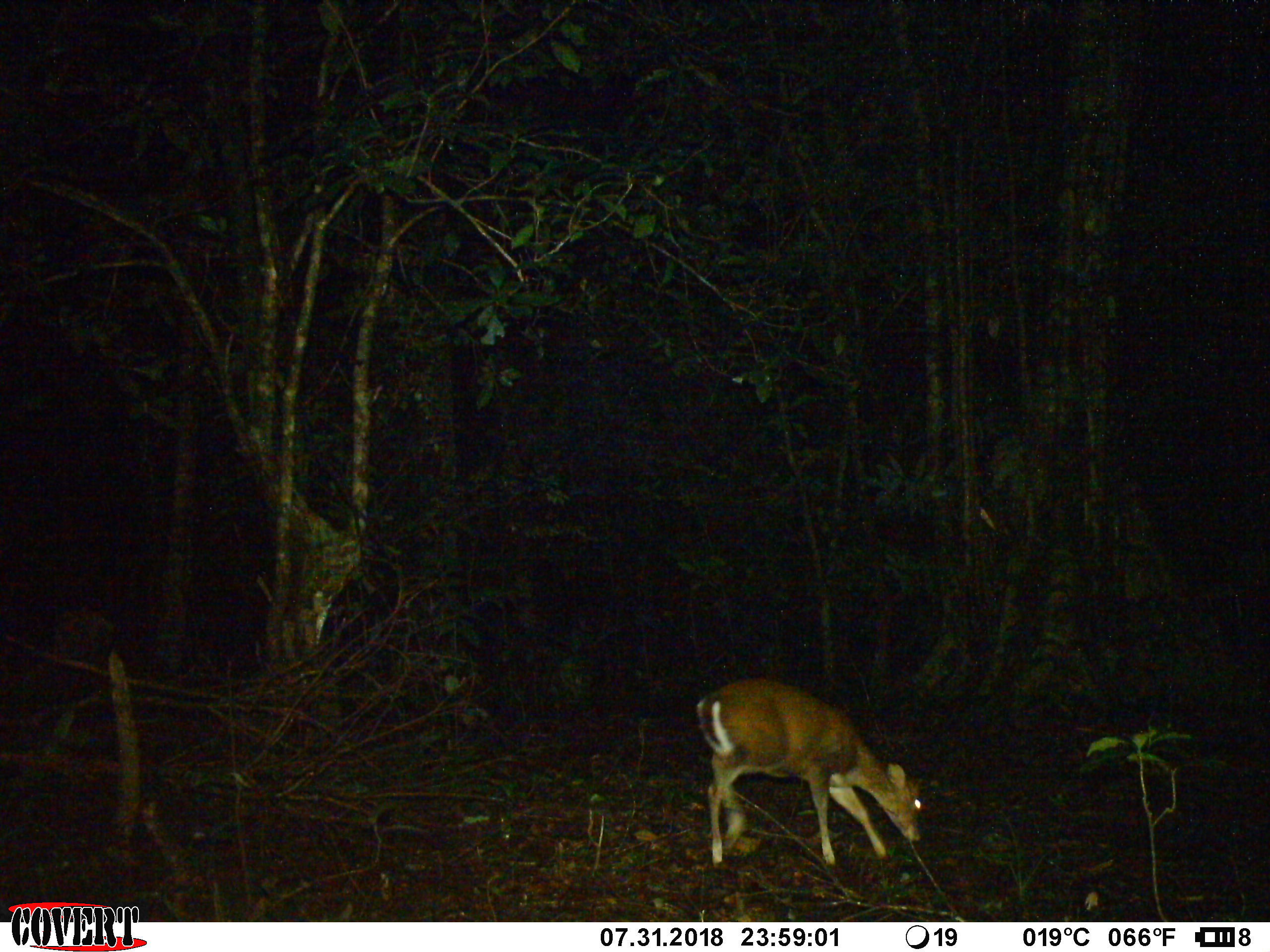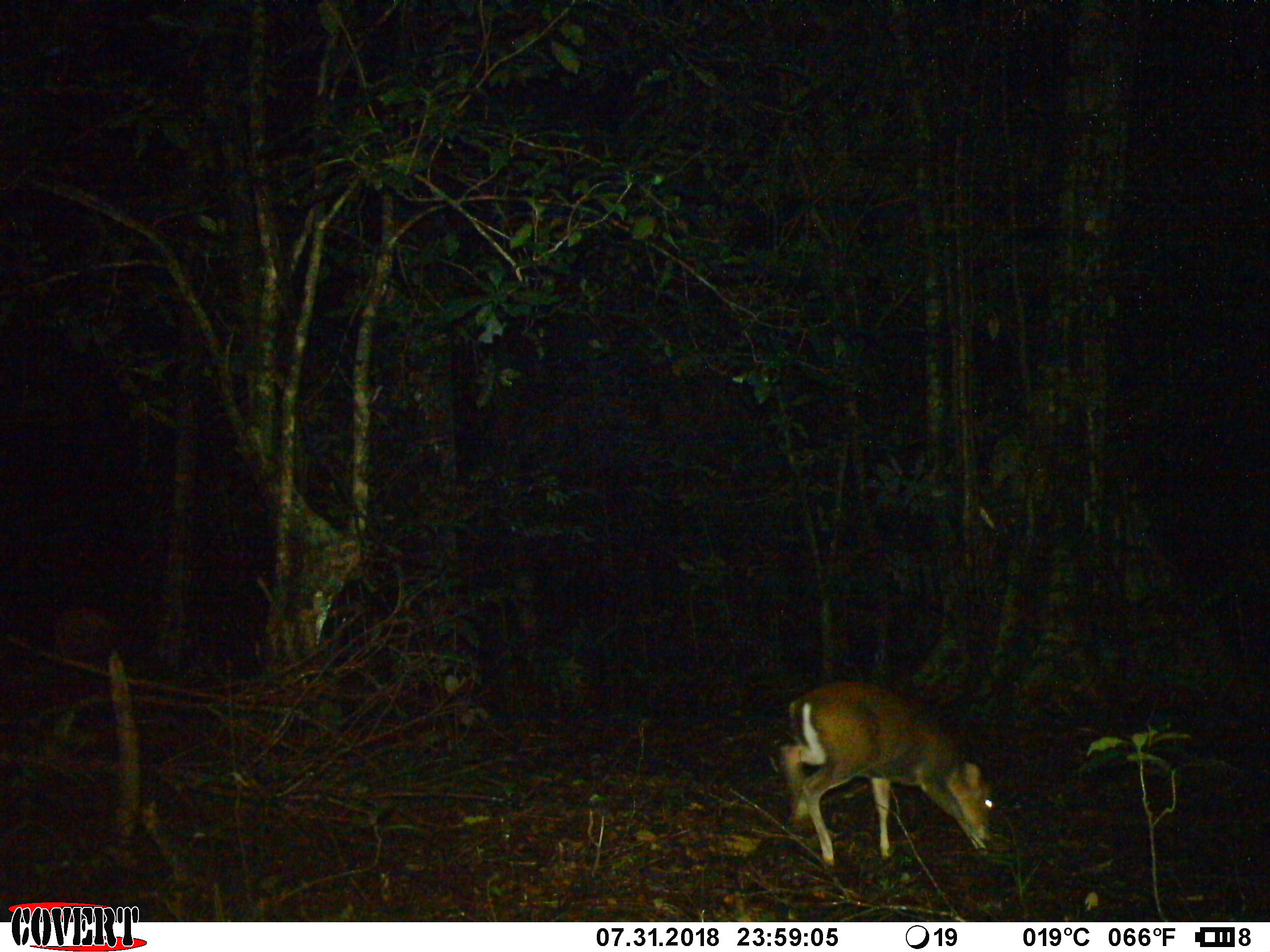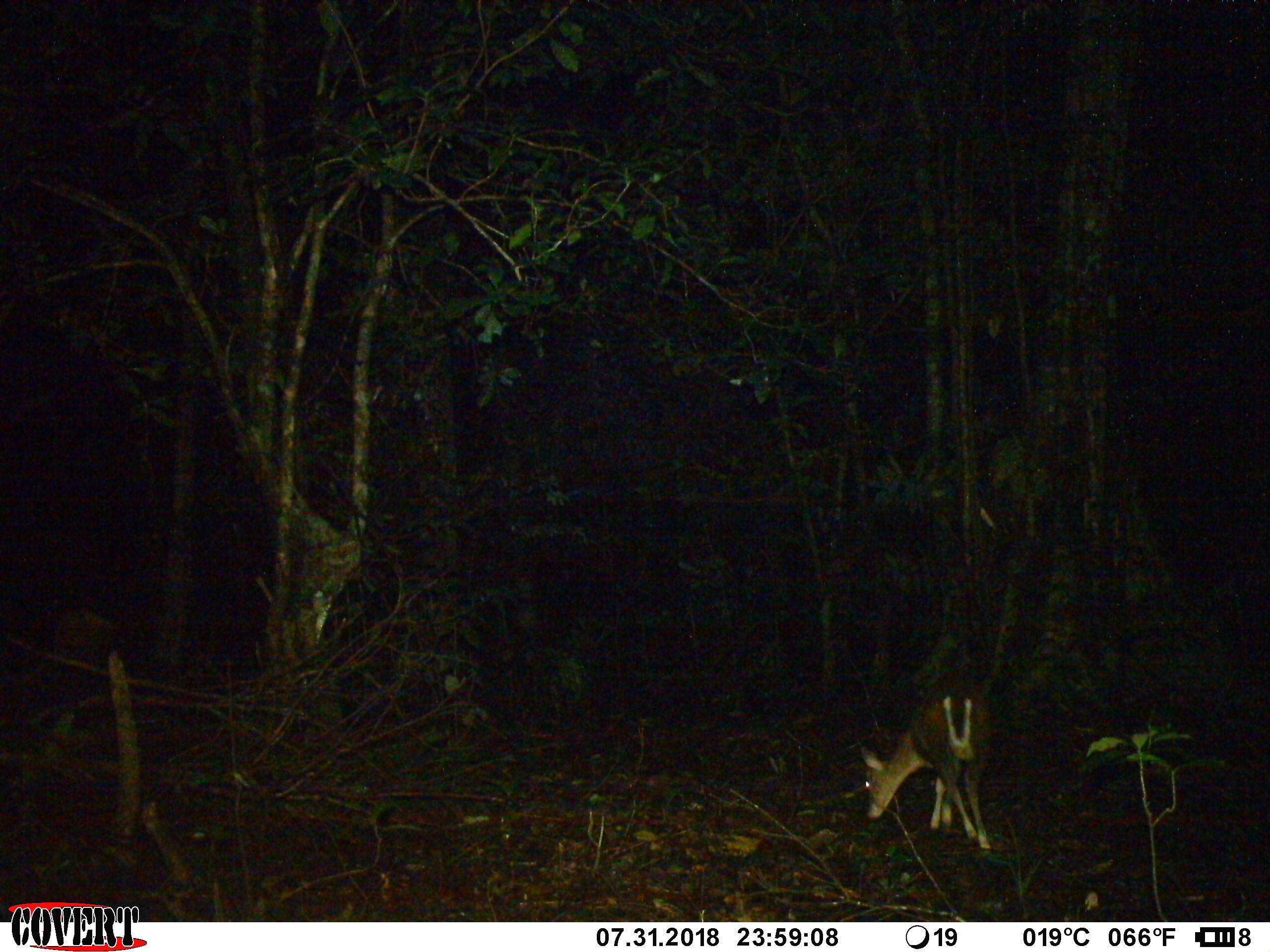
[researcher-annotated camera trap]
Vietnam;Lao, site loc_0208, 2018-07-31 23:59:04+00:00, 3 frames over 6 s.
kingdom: Animalia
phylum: Chordata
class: Mammalia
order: Artiodactyla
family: Cervidae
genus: Muntiacus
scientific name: Muntiacus rooseveltorum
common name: roosevelt's muntjac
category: roosevelts muntjac group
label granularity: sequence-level